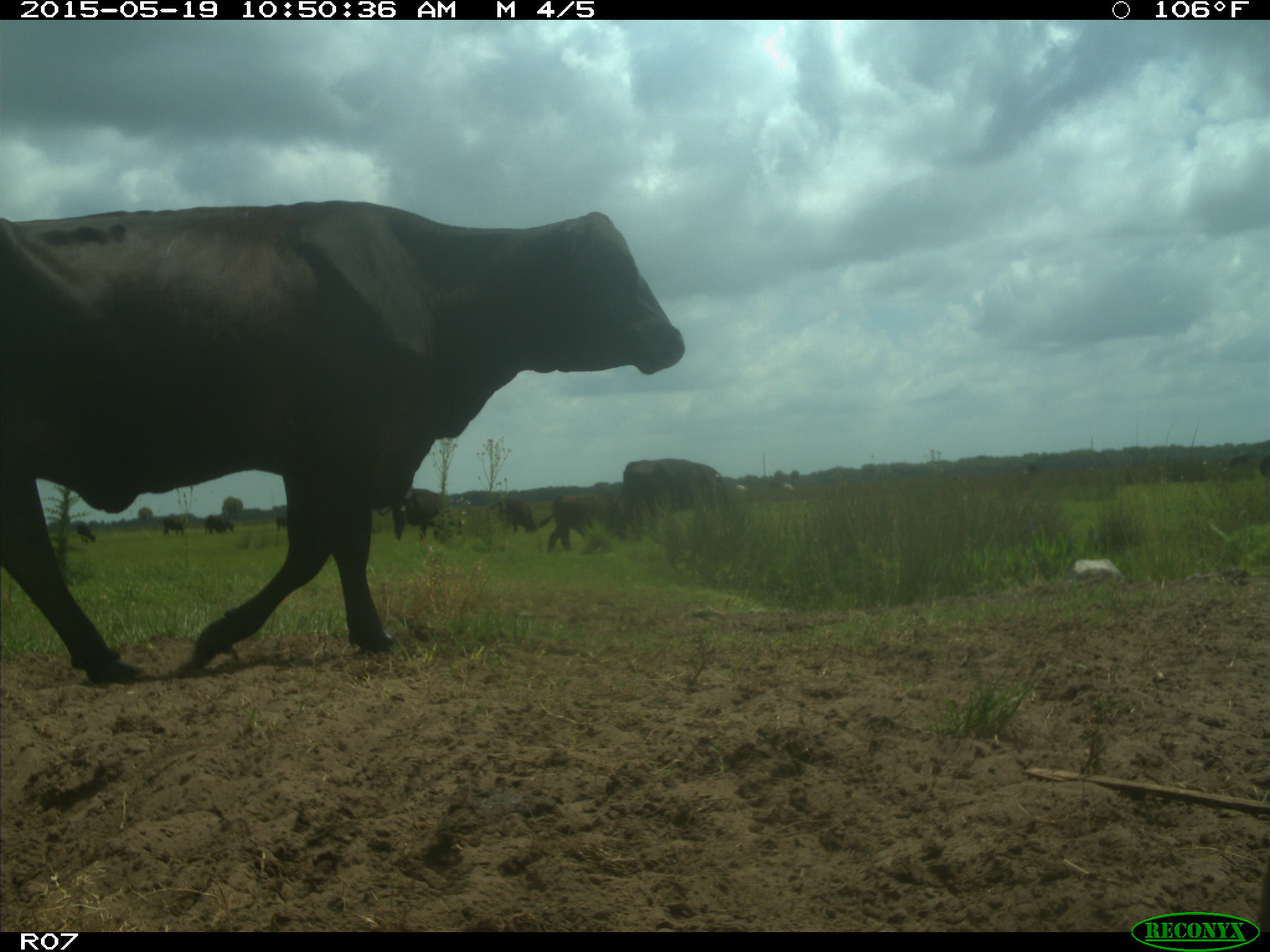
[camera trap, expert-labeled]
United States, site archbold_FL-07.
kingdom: Animalia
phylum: Chordata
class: Mammalia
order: Artiodactyla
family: Bovidae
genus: Bos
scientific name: Bos taurus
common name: domestic cow